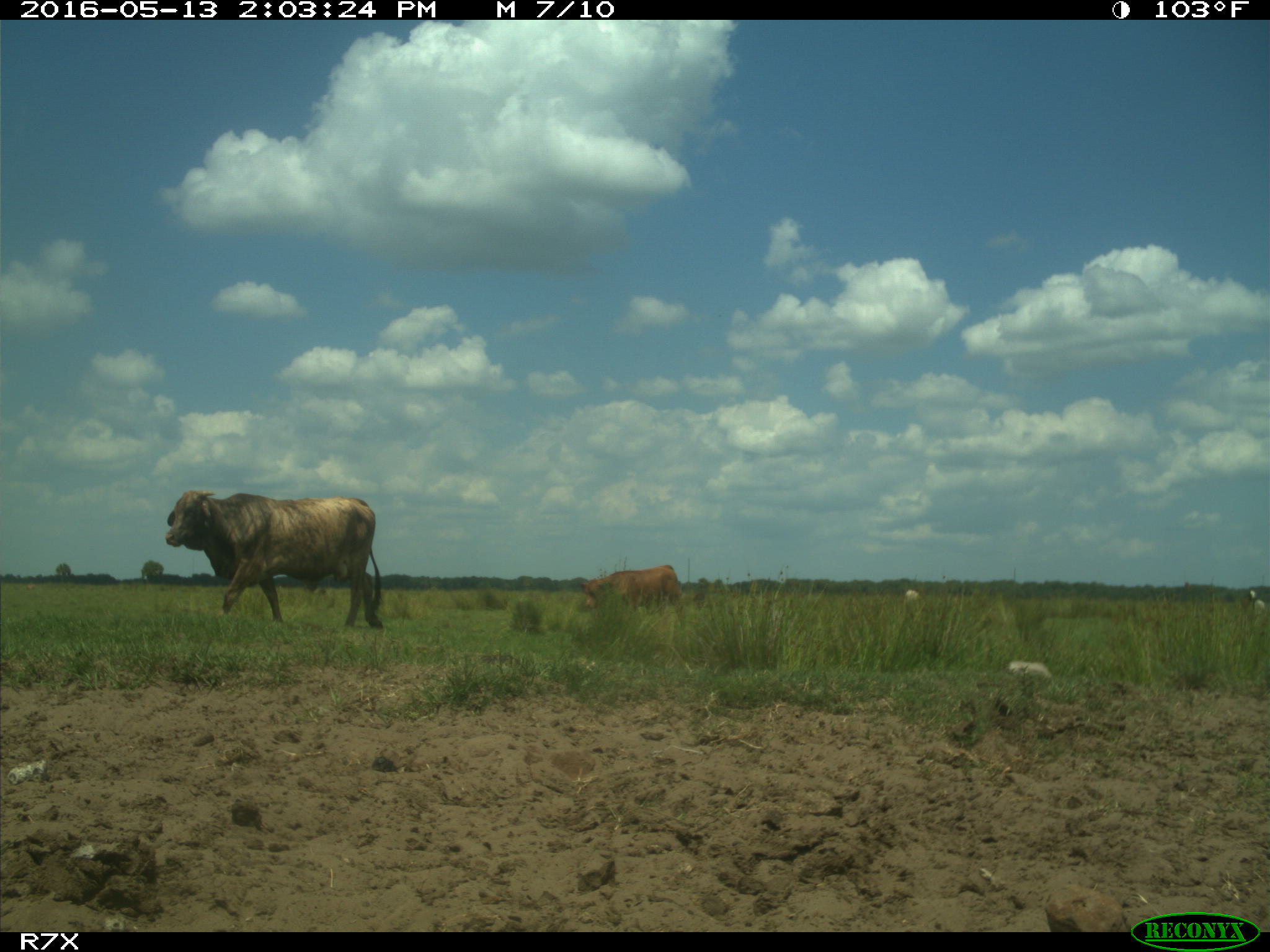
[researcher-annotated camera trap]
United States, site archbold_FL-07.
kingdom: Animalia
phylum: Chordata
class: Mammalia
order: Artiodactyla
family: Bovidae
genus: Bos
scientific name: Bos taurus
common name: domestic cow